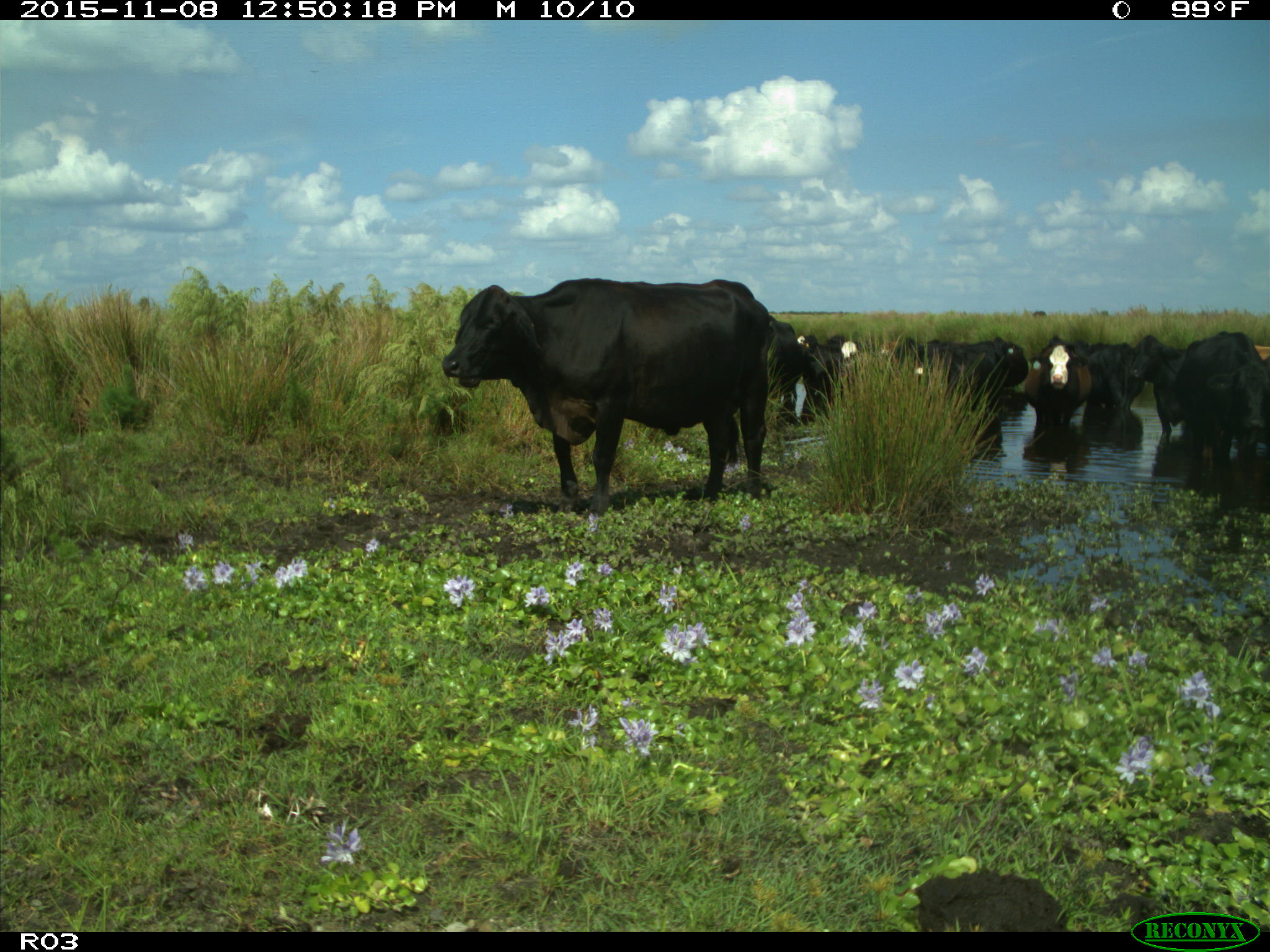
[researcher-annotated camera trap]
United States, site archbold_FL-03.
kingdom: Animalia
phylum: Chordata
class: Mammalia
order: Artiodactyla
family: Bovidae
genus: Bos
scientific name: Bos taurus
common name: domestic cow